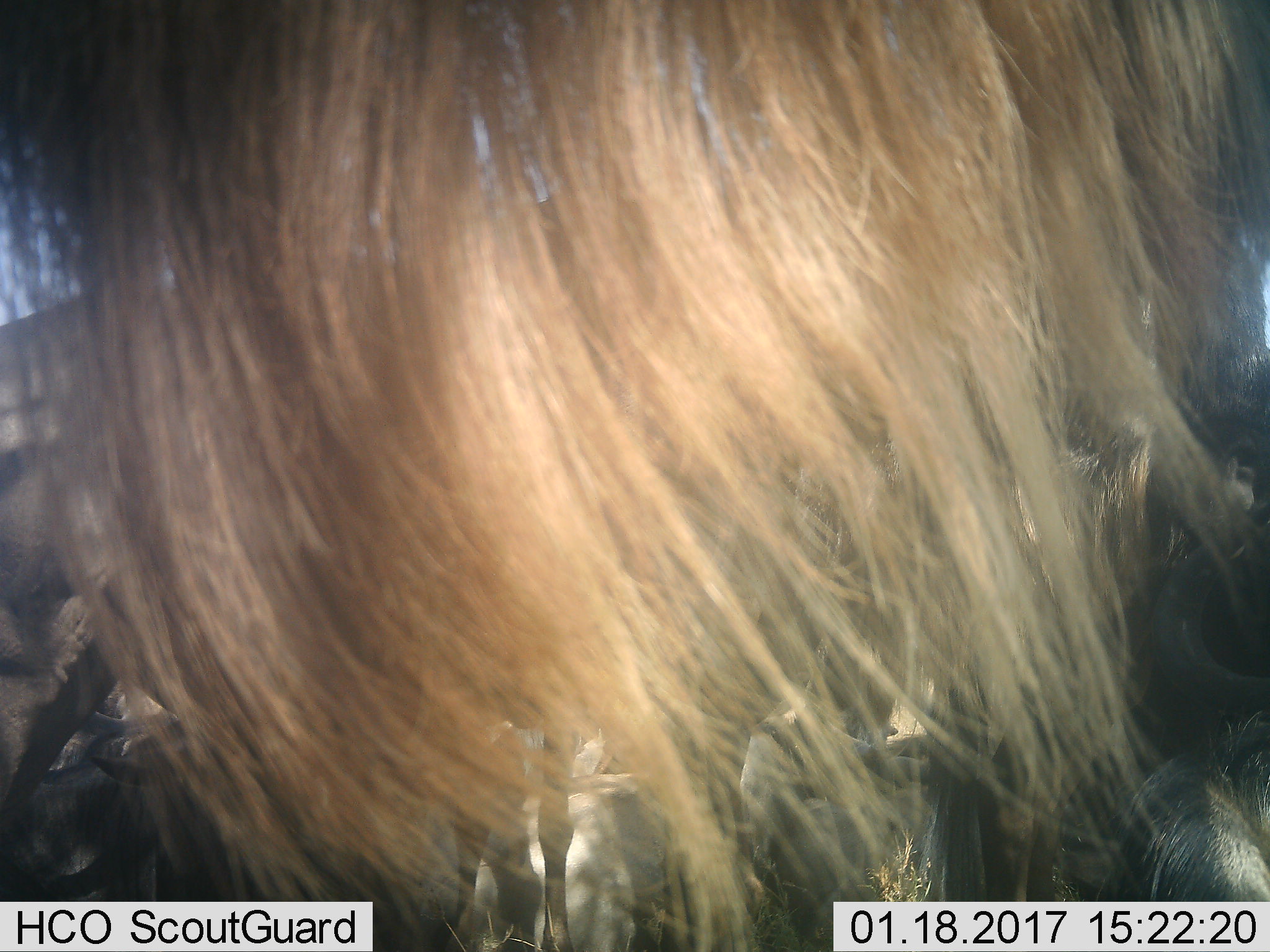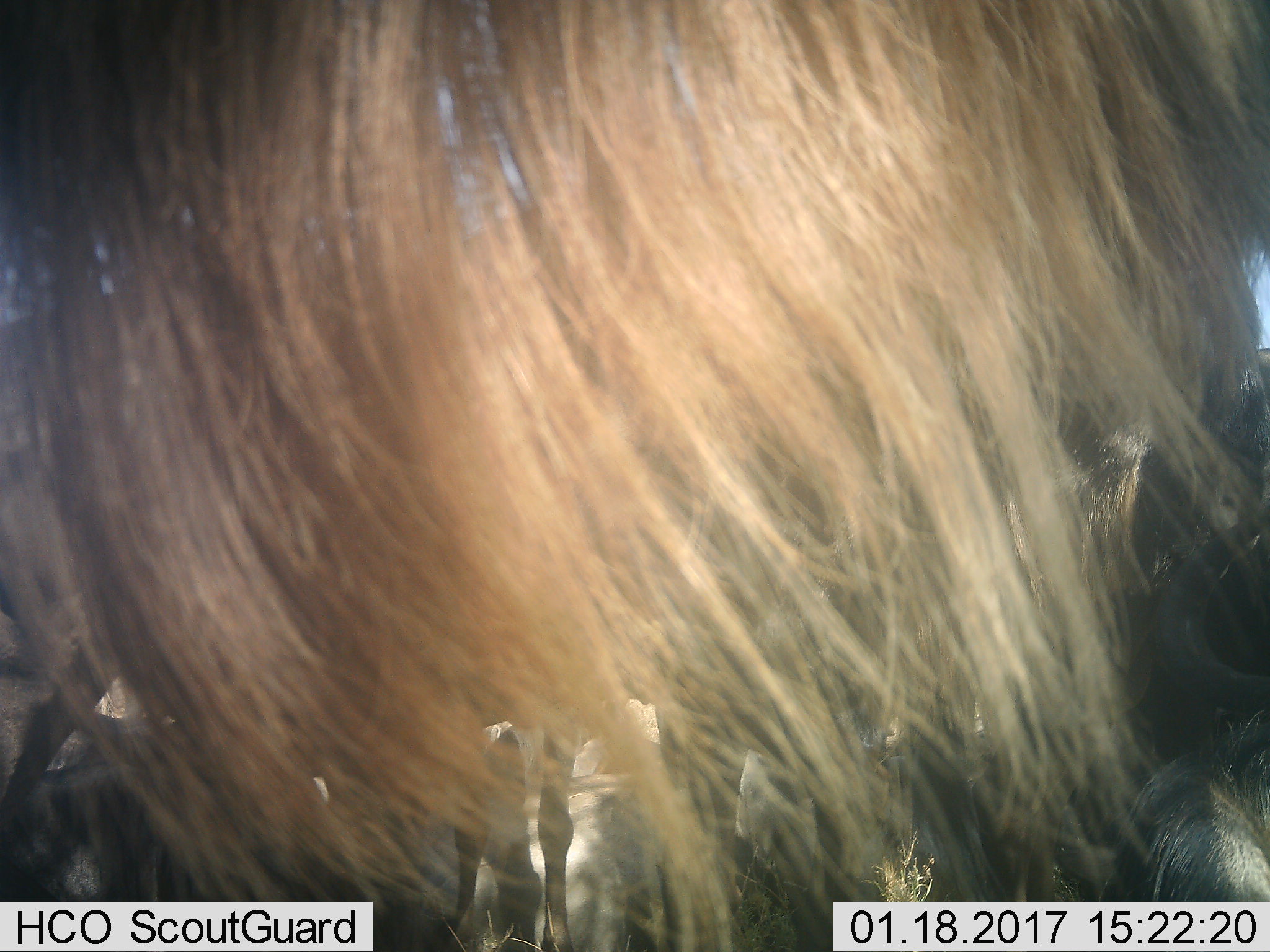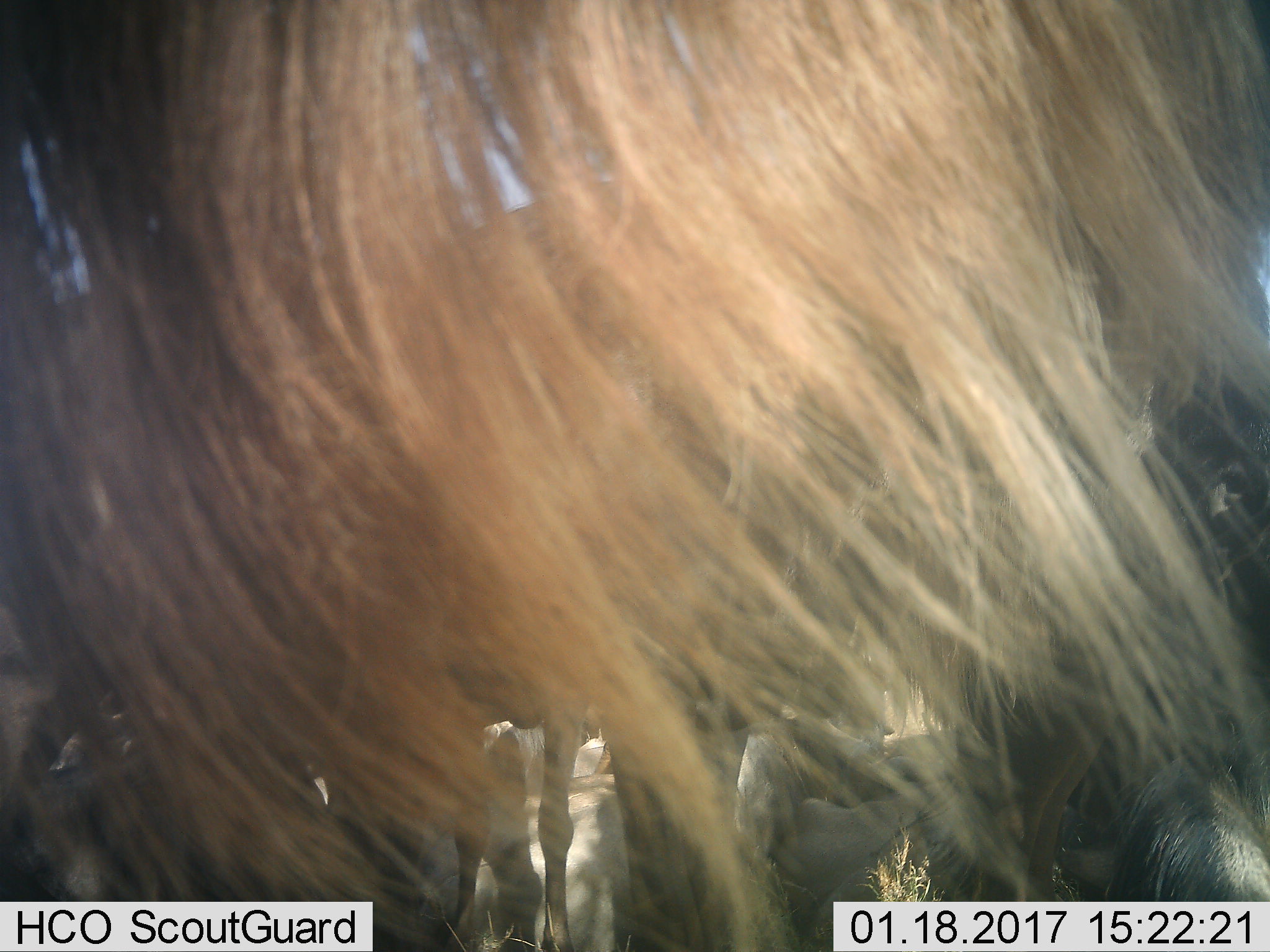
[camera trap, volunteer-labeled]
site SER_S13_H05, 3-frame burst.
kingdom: Animalia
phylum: Chordata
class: Mammalia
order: Artiodactyla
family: Bovidae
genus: Connochaetes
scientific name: Connochaetes taurinus taurinus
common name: blue wildebeest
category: wildebeestblue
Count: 2.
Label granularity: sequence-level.